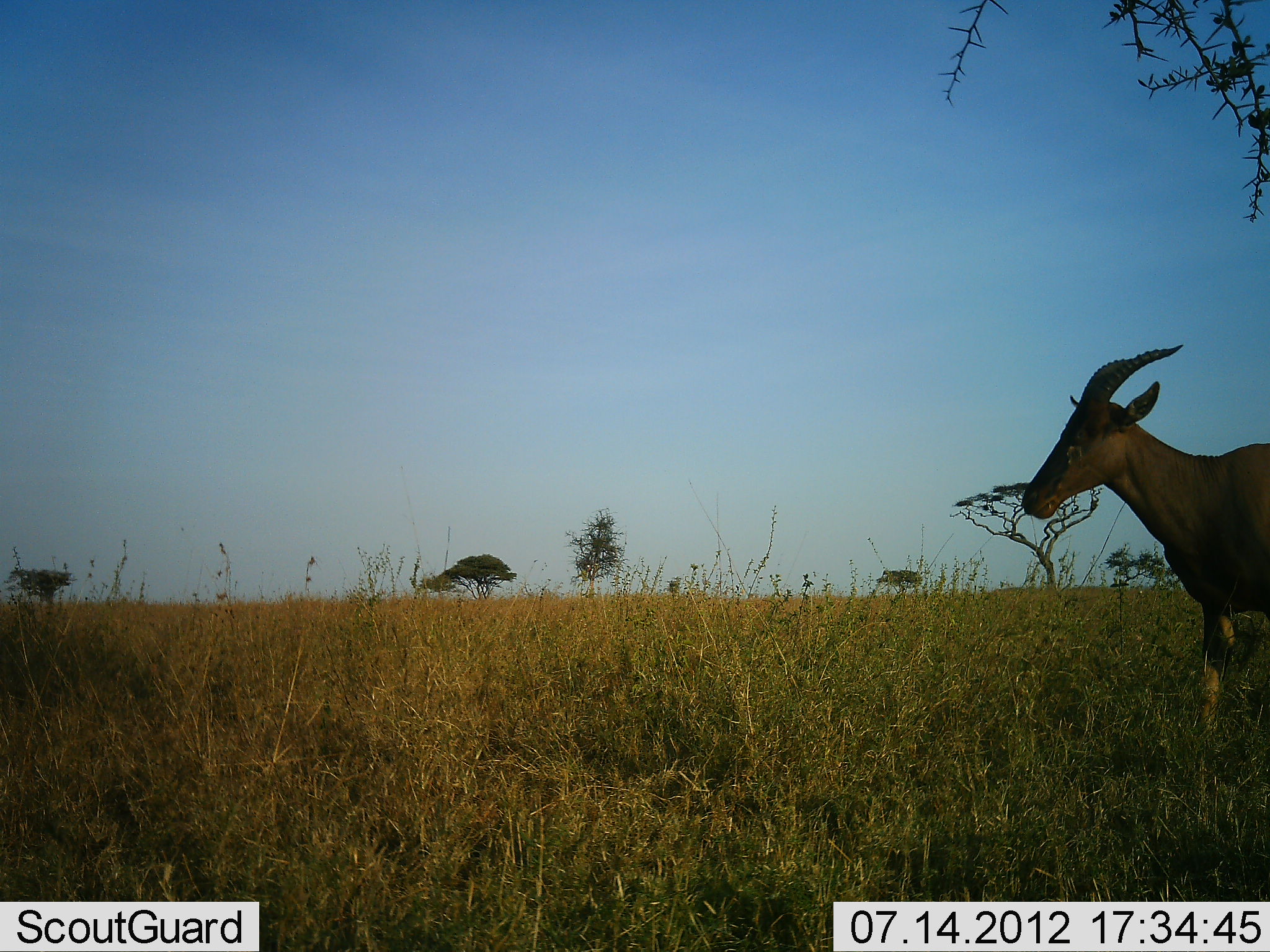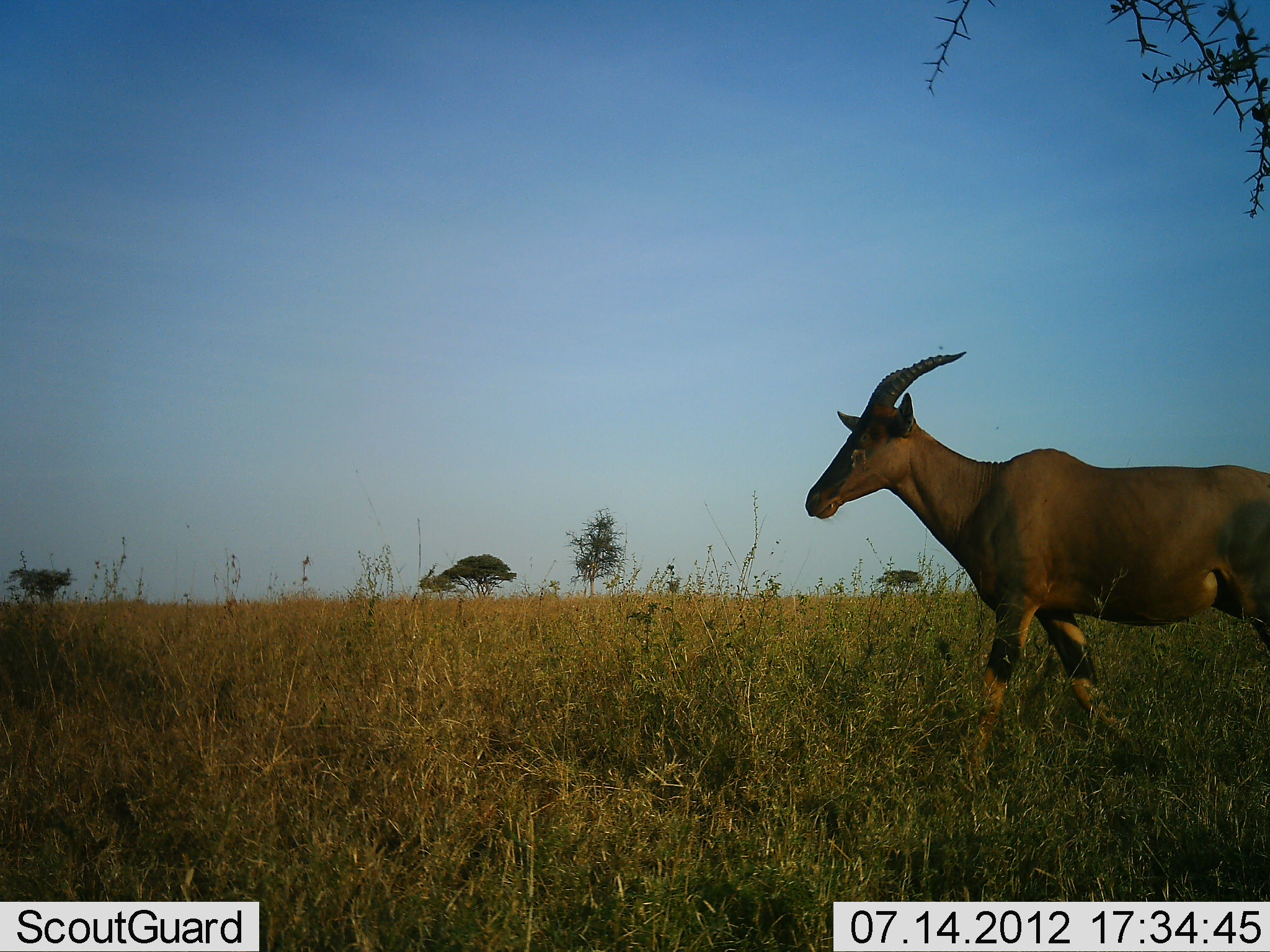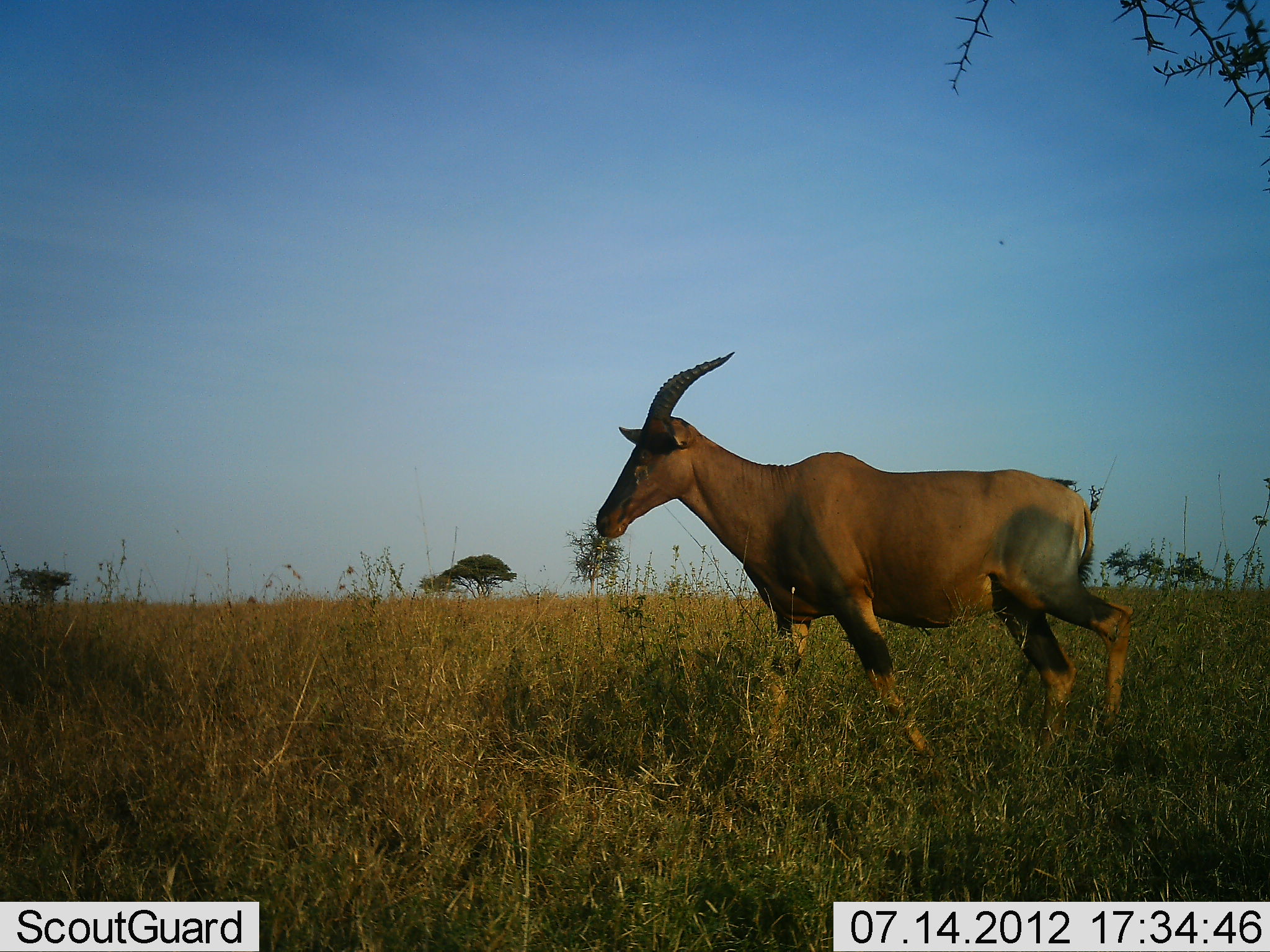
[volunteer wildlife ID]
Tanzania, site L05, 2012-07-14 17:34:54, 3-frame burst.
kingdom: Animalia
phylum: Chordata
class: Mammalia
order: Artiodactyla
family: Bovidae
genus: Damaliscus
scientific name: Damaliscus lunatus jimela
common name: topi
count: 1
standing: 10%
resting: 0%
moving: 100%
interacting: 0%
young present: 0%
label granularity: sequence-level